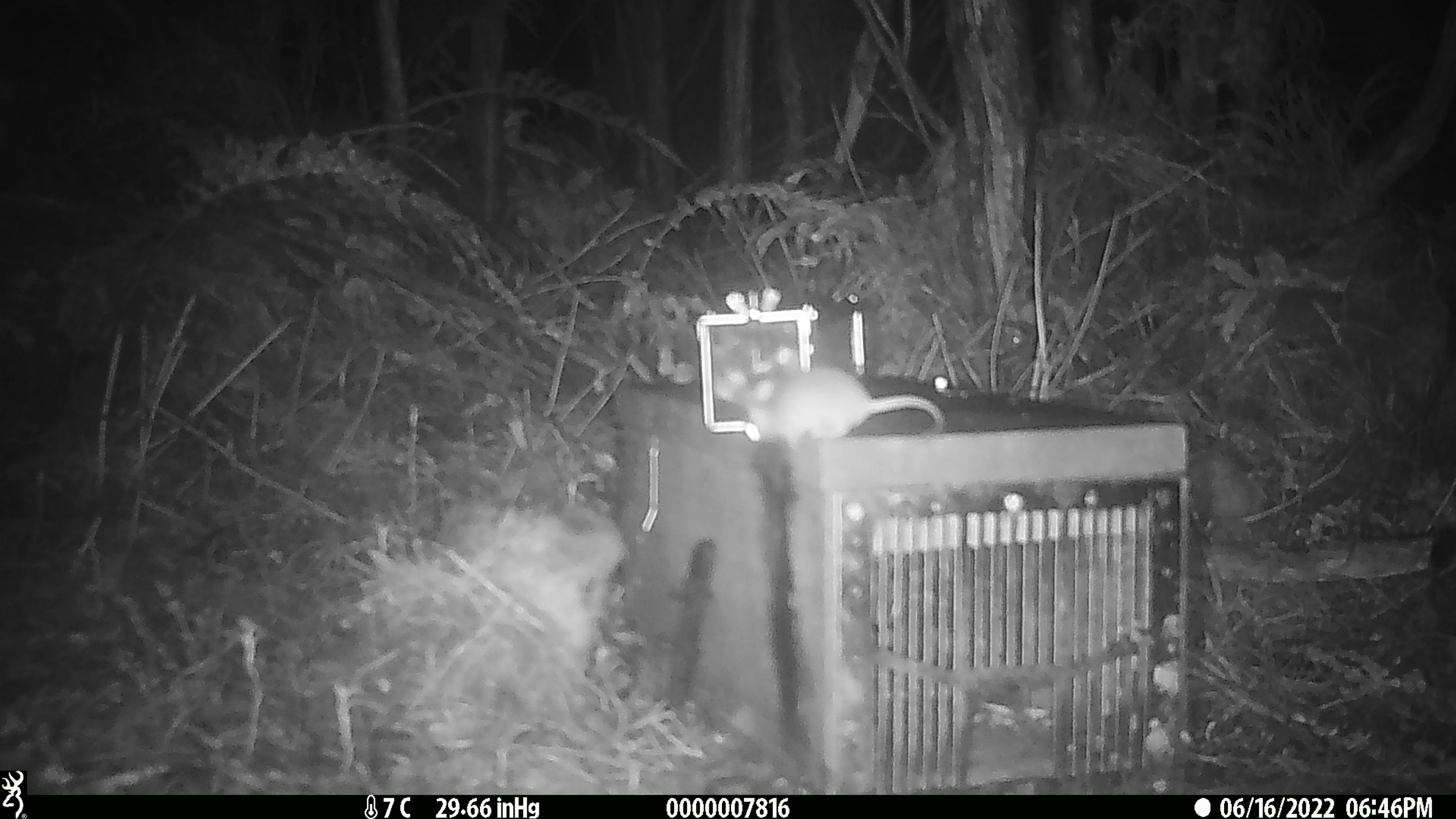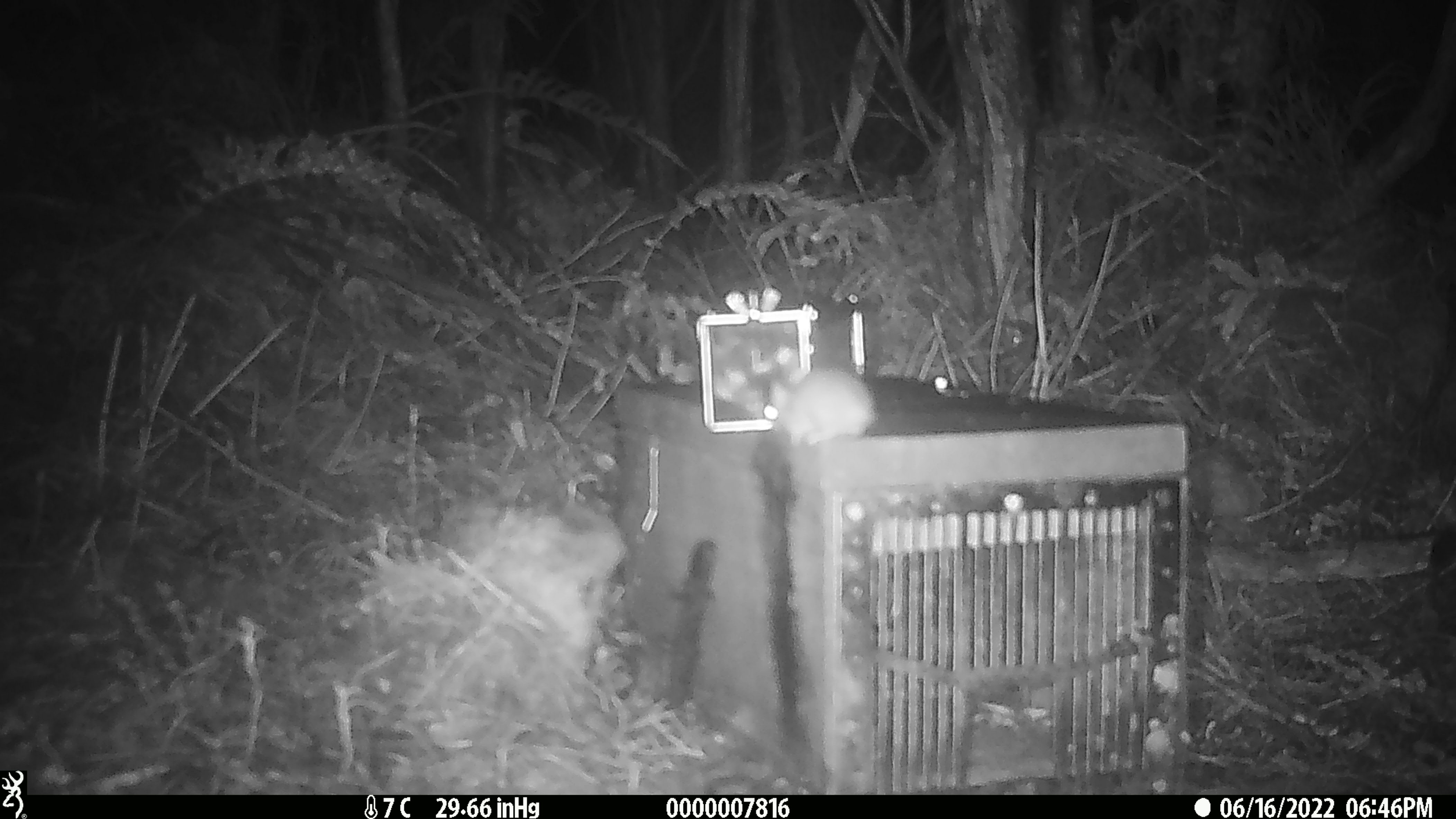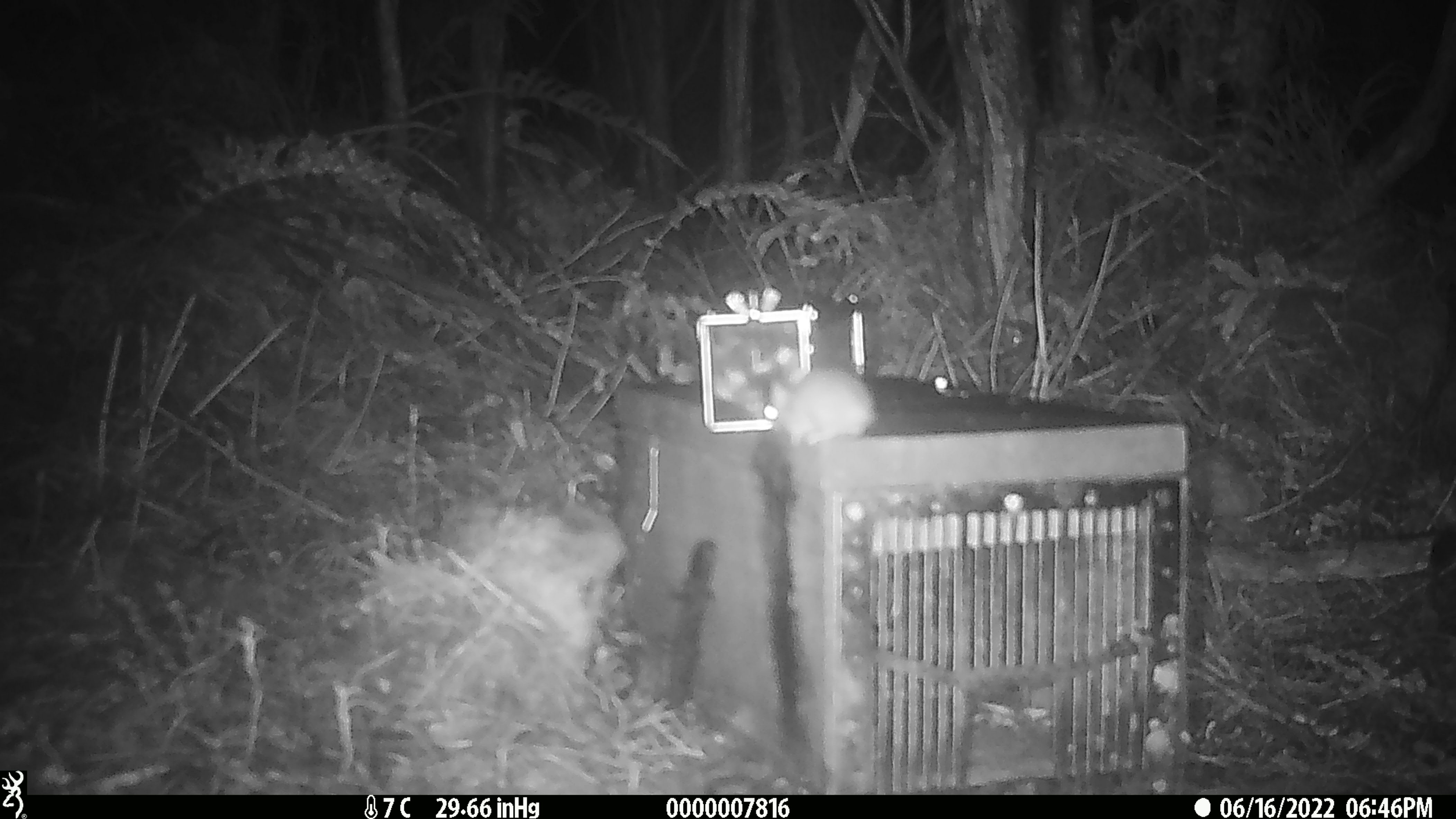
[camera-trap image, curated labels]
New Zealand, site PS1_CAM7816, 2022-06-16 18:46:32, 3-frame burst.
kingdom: Animalia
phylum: Chordata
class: Mammalia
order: Rodentia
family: Muridae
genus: Mus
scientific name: Mus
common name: mouse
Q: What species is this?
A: Mouse (Mus).